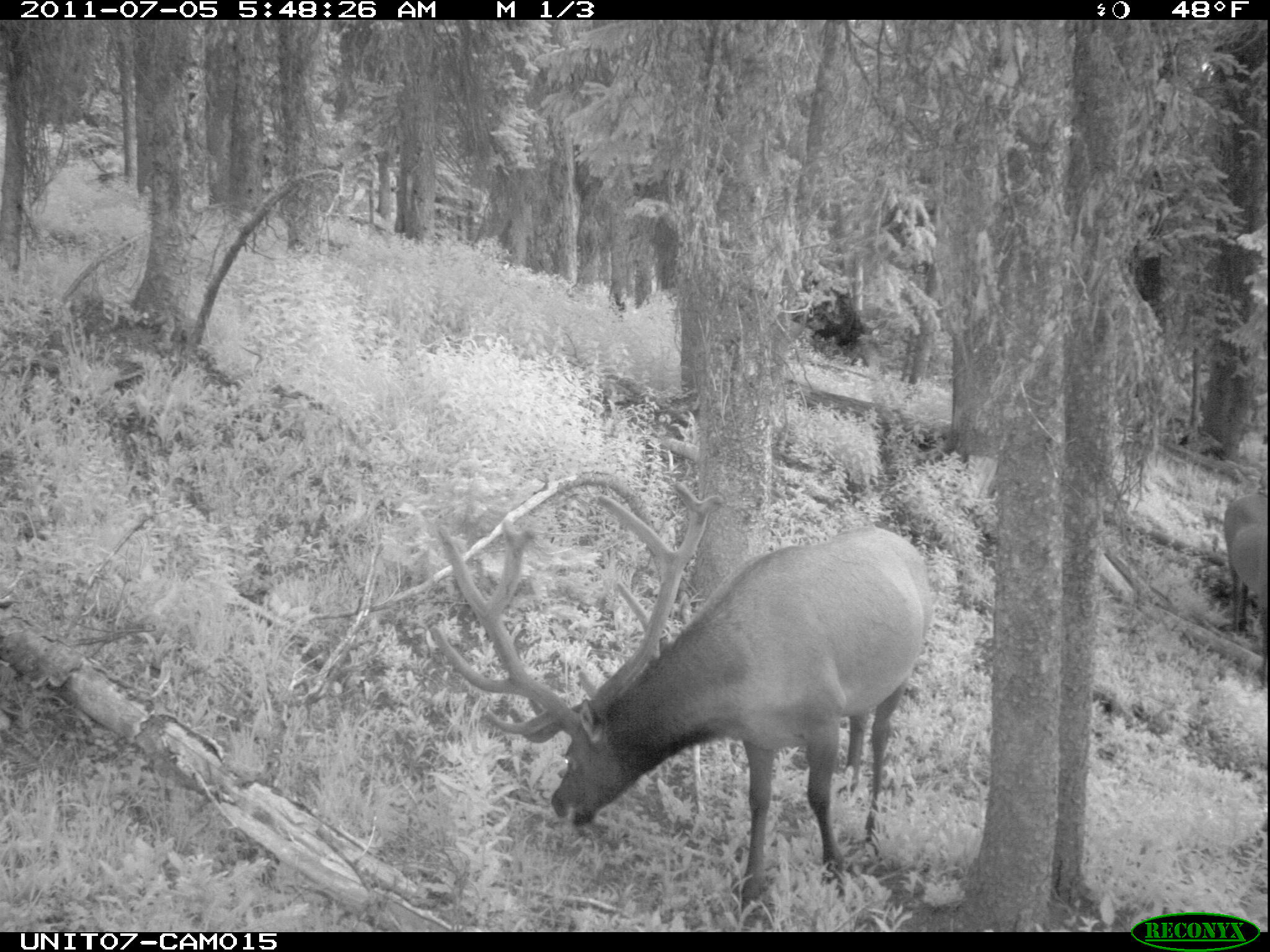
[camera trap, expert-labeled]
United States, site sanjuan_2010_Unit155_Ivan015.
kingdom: Animalia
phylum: Chordata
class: Mammalia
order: Artiodactyla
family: Cervidae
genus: Cervus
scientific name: Cervus elaphus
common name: red deer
Cervus elaphus (red deer).